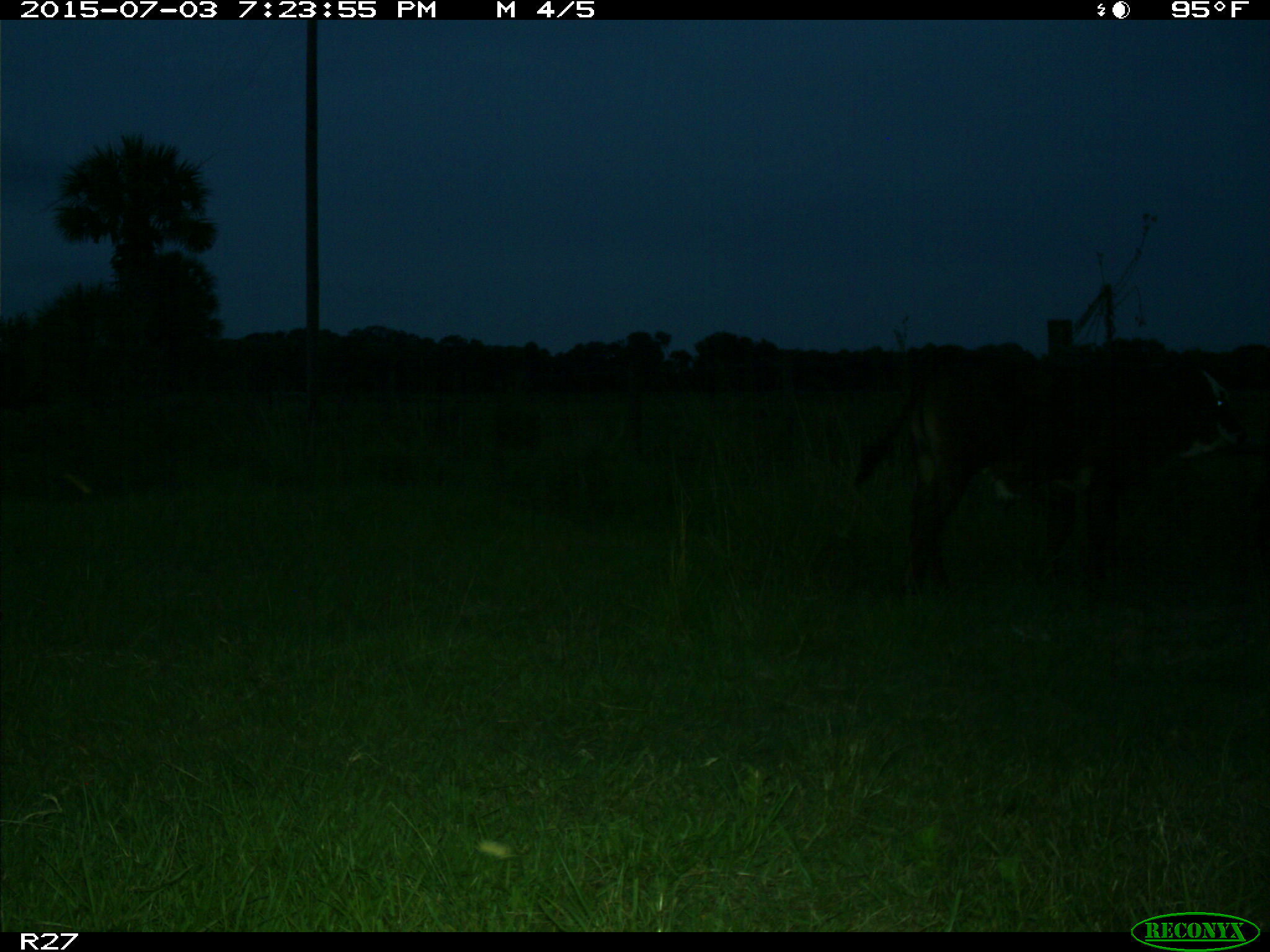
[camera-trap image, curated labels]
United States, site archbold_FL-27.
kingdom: Animalia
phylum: Chordata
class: Mammalia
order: Artiodactyla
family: Bovidae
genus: Bos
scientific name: Bos taurus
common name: domestic cow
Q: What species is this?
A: Bos taurus (domestic cow).